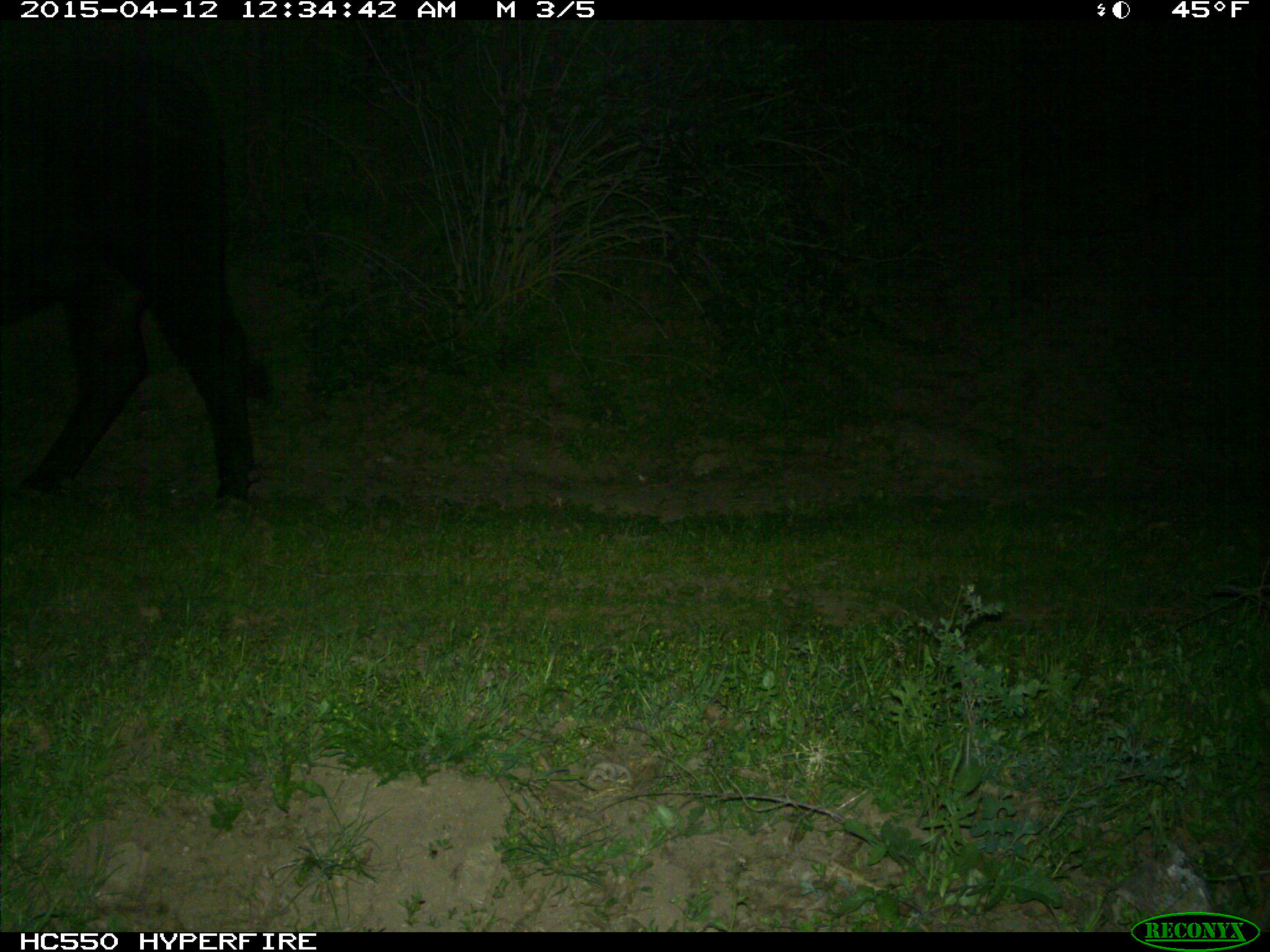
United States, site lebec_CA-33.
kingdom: Animalia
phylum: Chordata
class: Mammalia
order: Artiodactyla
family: Bovidae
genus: Bos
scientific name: Bos taurus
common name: domestic cow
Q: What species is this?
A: Bos taurus (domestic cow).